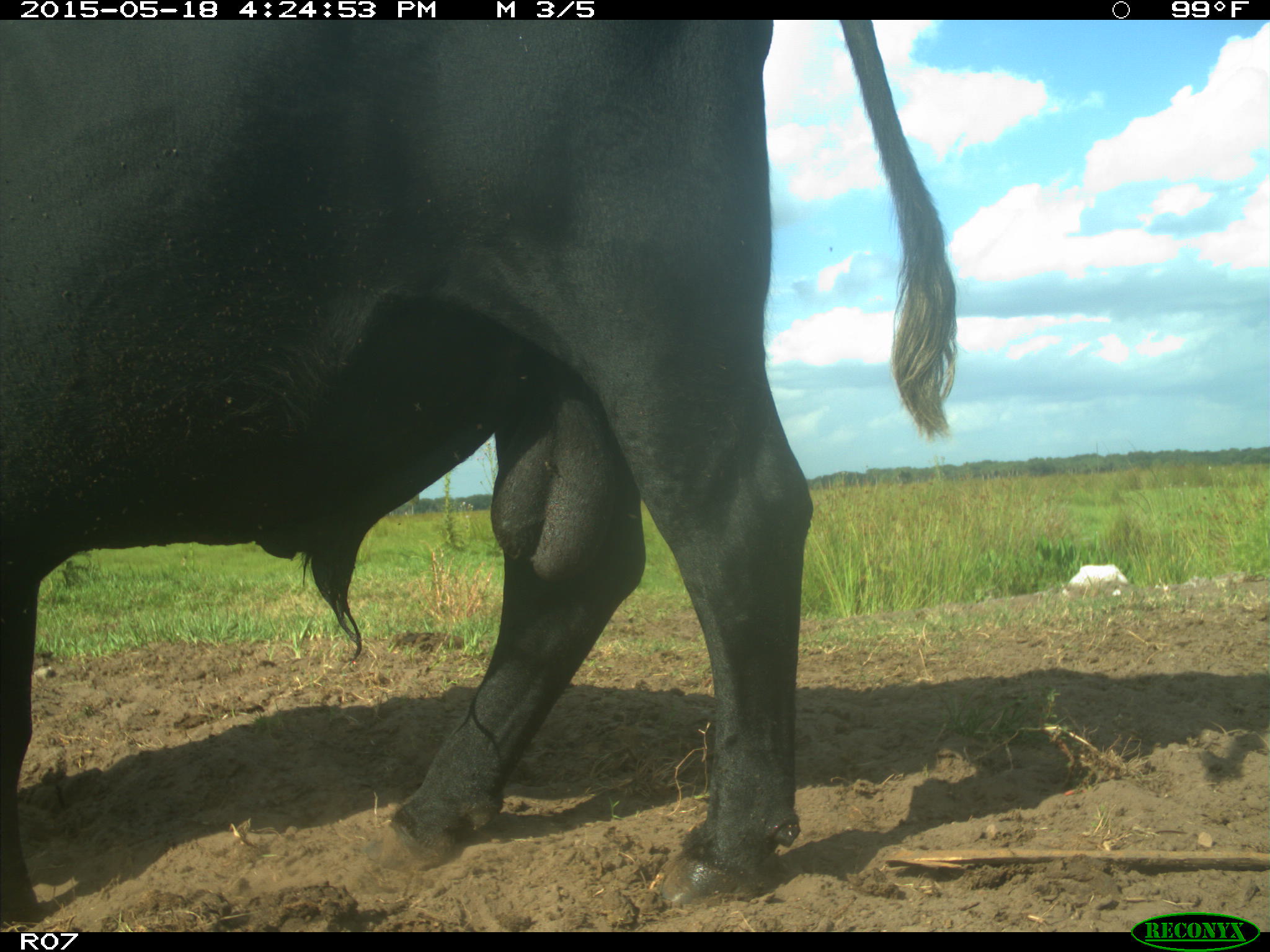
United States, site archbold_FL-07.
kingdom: Animalia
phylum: Chordata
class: Mammalia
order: Artiodactyla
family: Bovidae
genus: Bos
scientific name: Bos taurus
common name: domestic cow